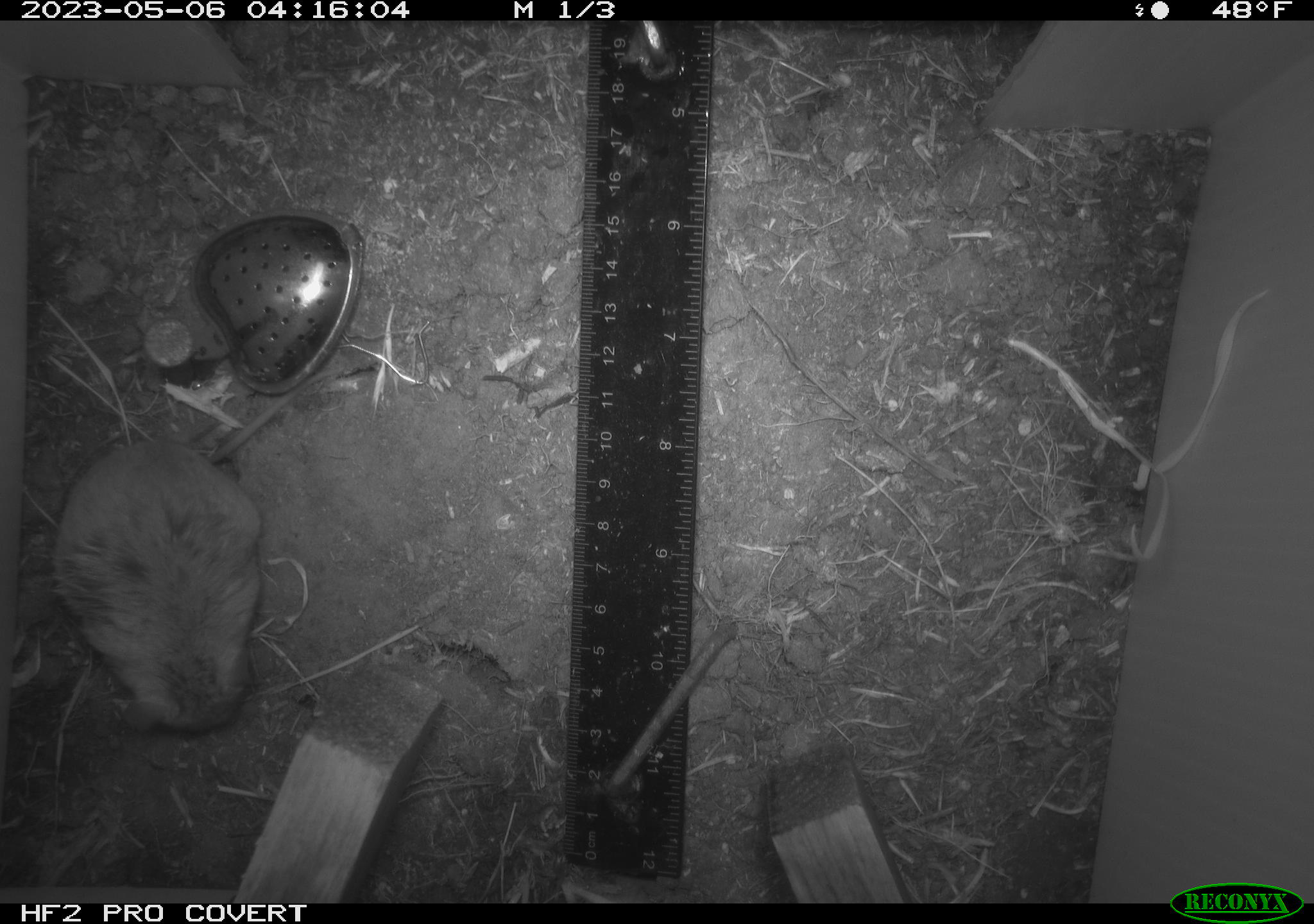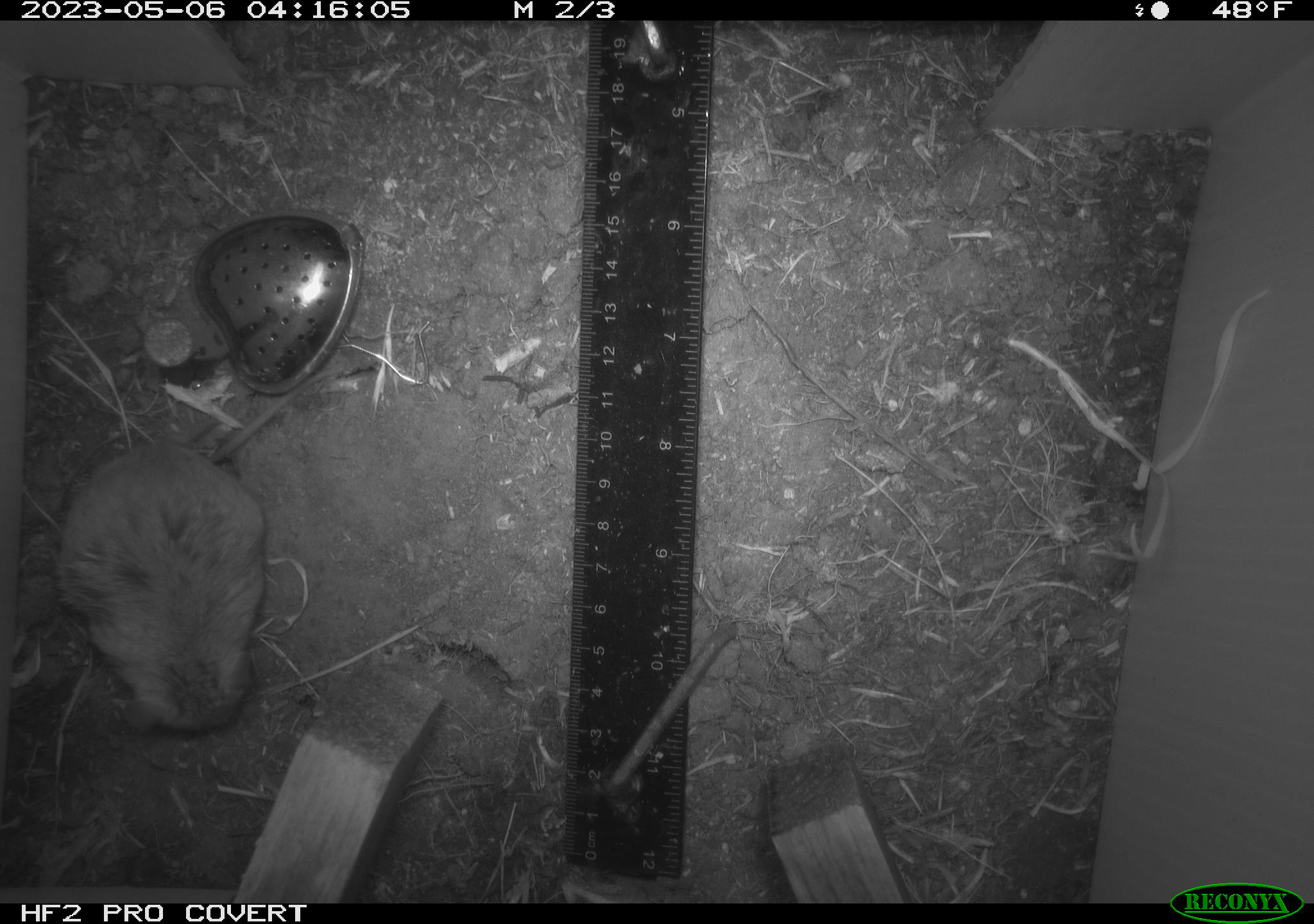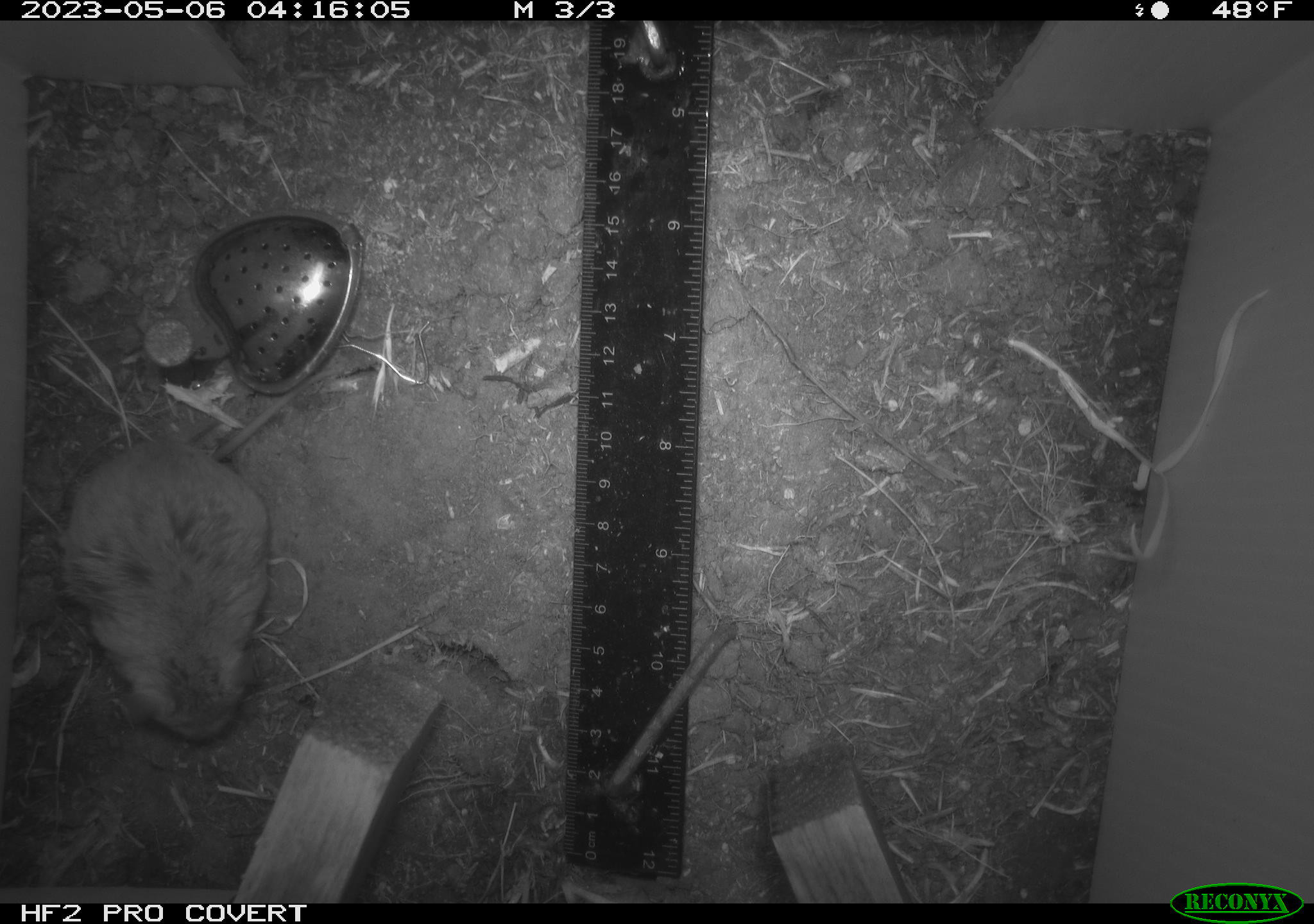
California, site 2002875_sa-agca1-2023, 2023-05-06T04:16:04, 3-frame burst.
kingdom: Animalia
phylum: Chordata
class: Mammalia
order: Rodentia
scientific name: Rodentia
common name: mouse species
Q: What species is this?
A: Mouse species (Rodentia).